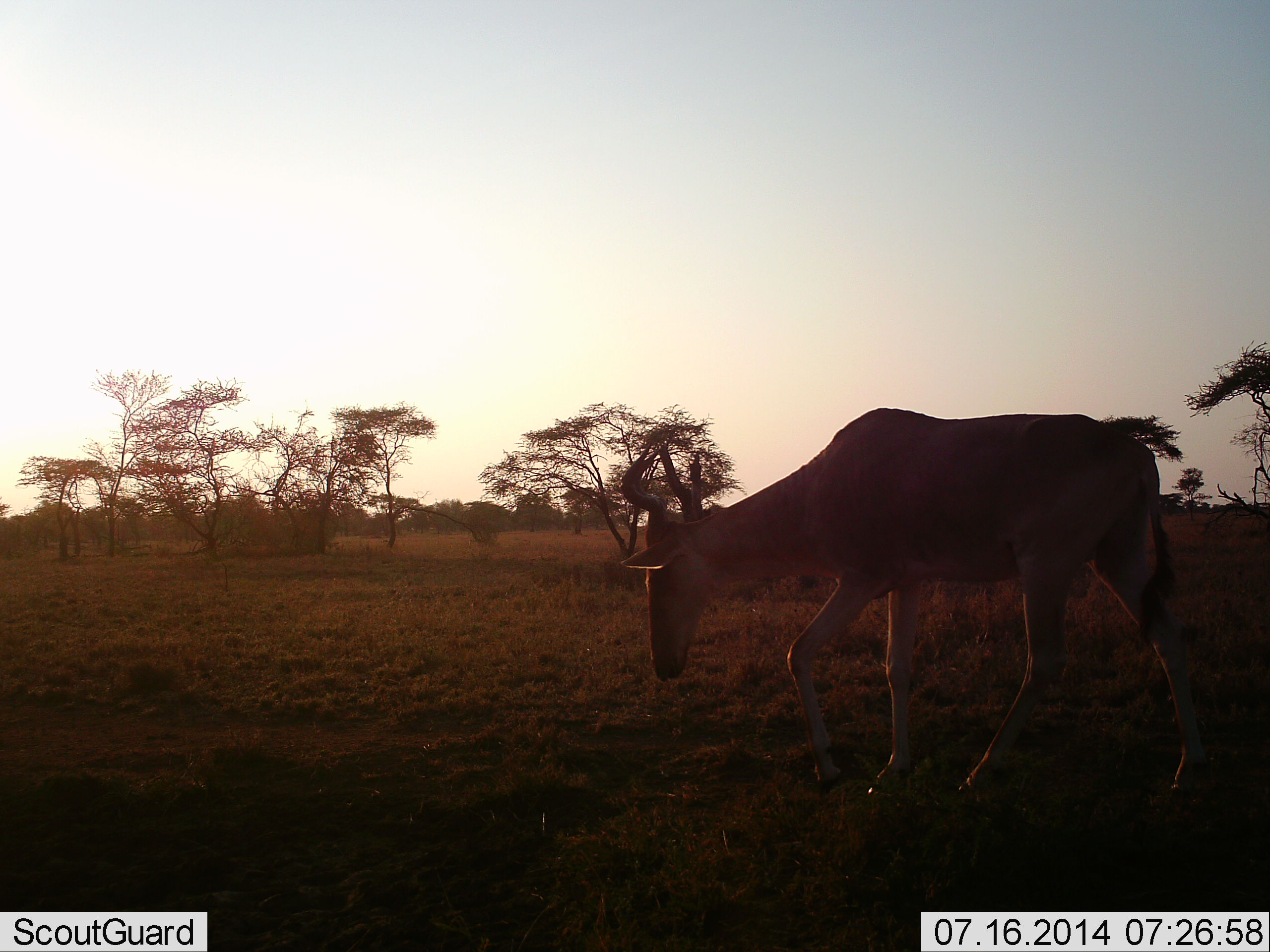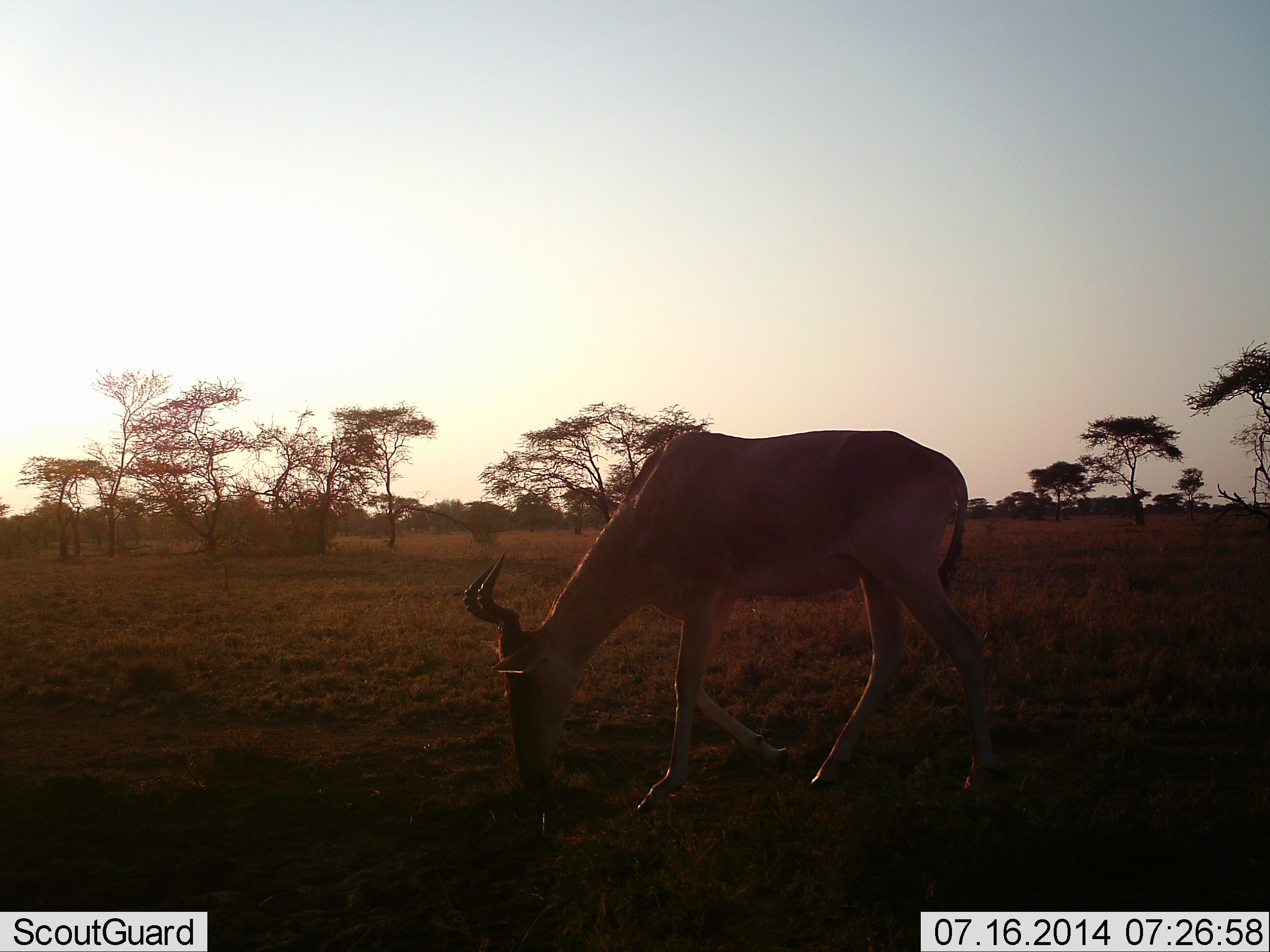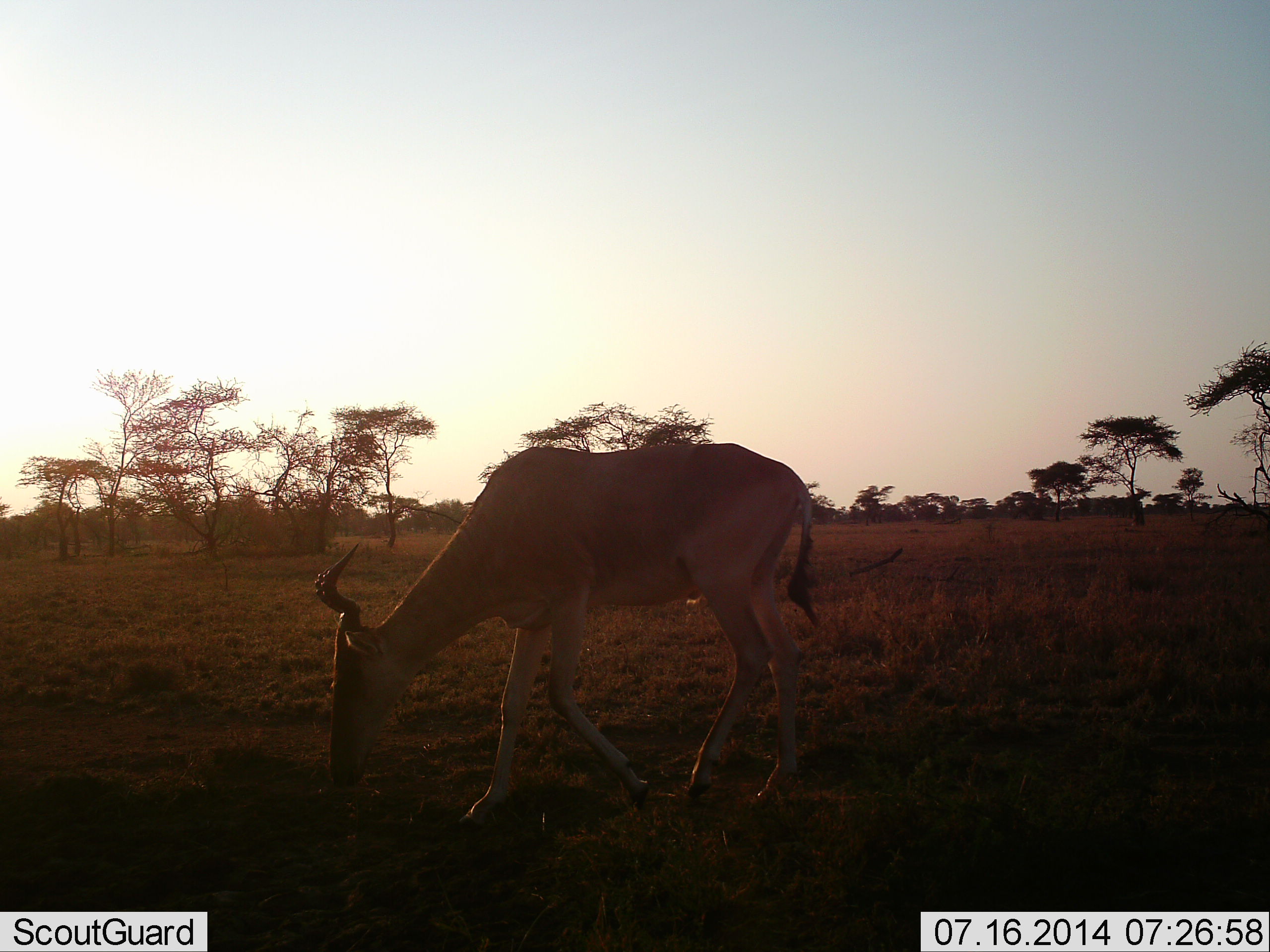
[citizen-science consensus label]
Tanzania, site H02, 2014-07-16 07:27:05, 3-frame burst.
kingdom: Animalia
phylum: Chordata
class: Mammalia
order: Artiodactyla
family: Bovidae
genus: Alcelaphus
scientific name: Alcelaphus buselaphus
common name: hartebeest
Hartebeest (Alcelaphus buselaphus), count 1. Behavior (volunteer vote fractions): standing 30%, resting 0%, moving 60%, interacting 0%. Young present (vote fraction): 0%. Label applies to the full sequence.